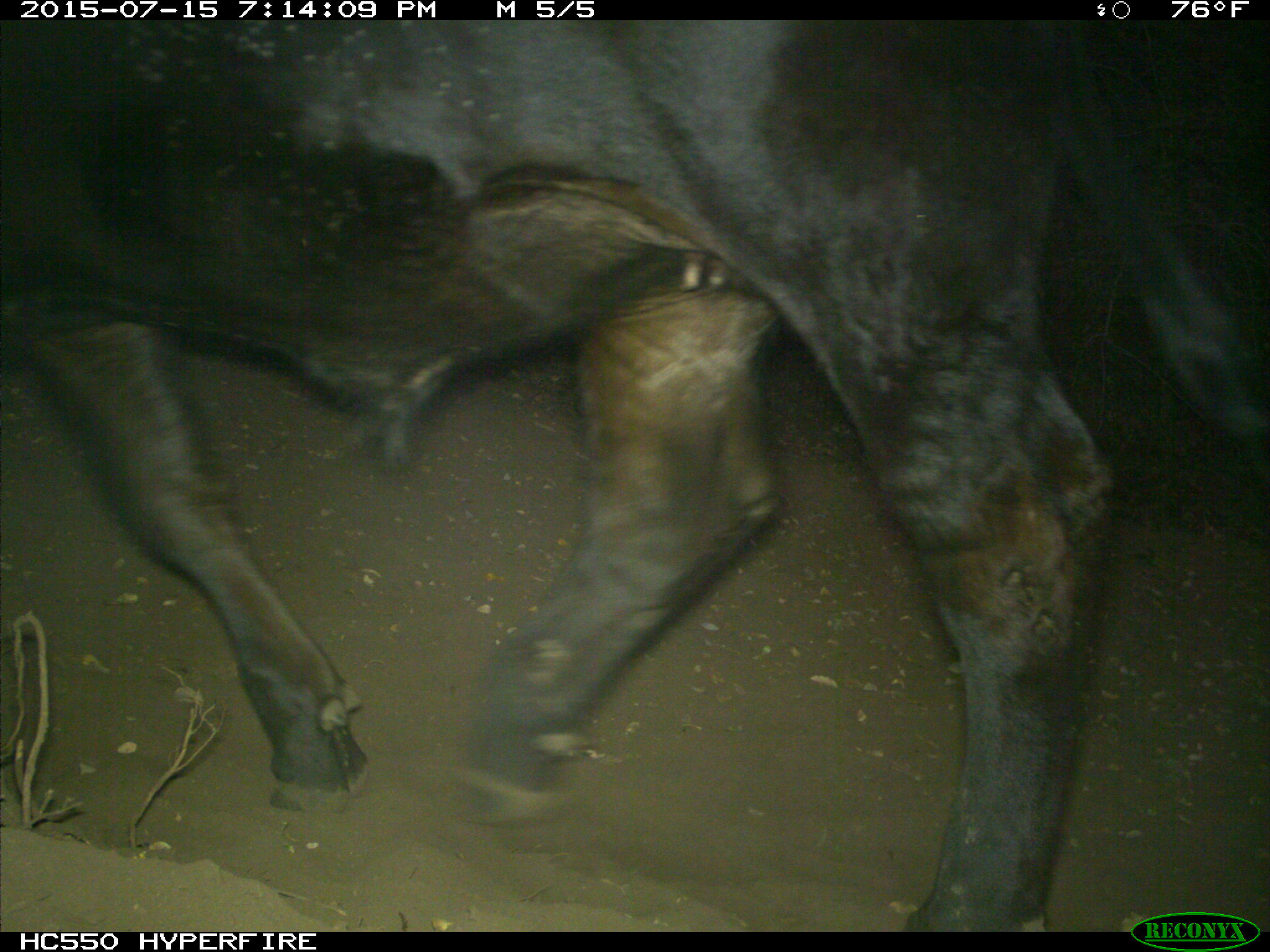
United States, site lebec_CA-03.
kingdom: Animalia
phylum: Chordata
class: Mammalia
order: Artiodactyla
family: Bovidae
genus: Bos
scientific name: Bos taurus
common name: domestic cow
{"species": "Bos taurus (domestic cow)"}